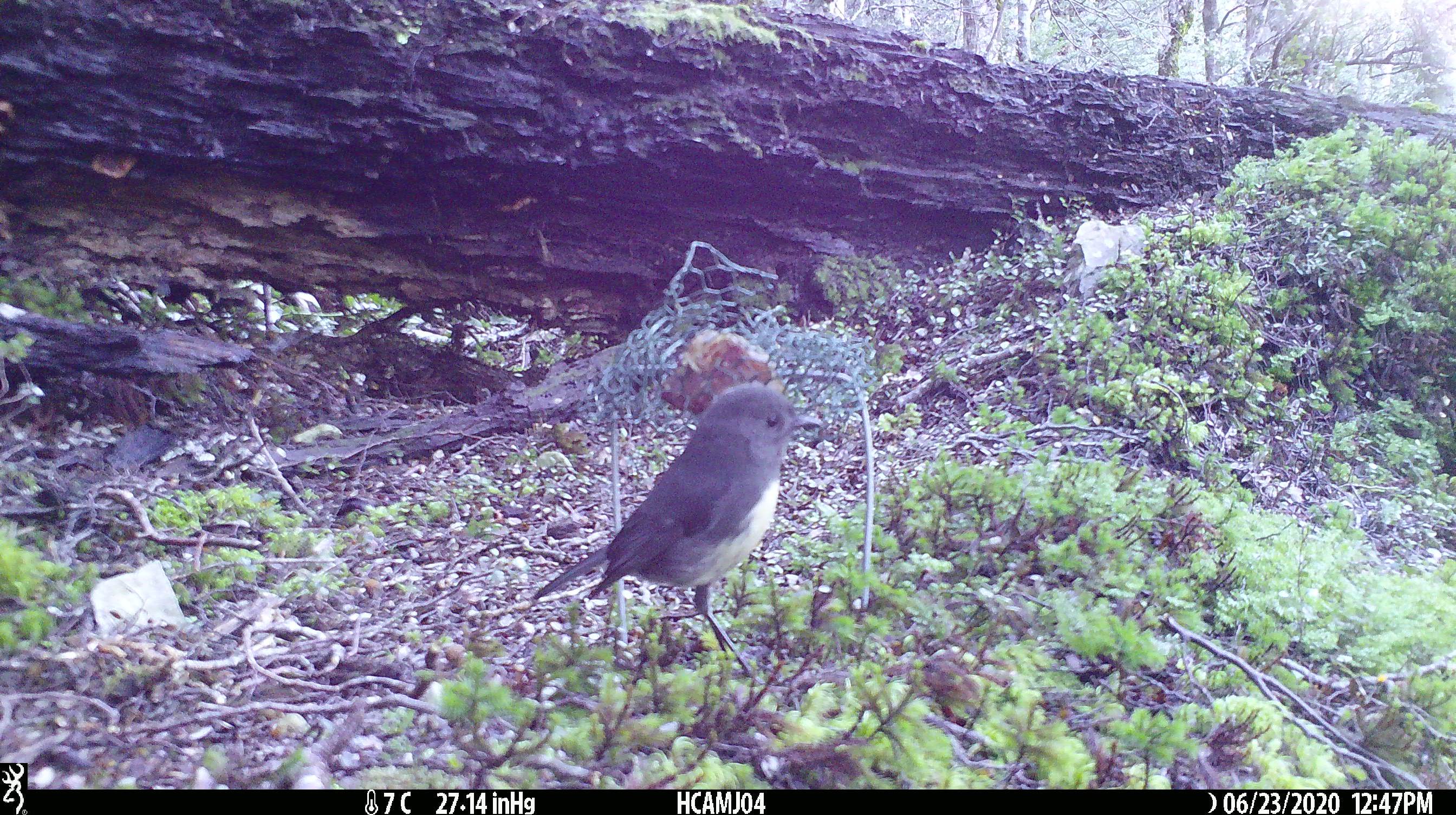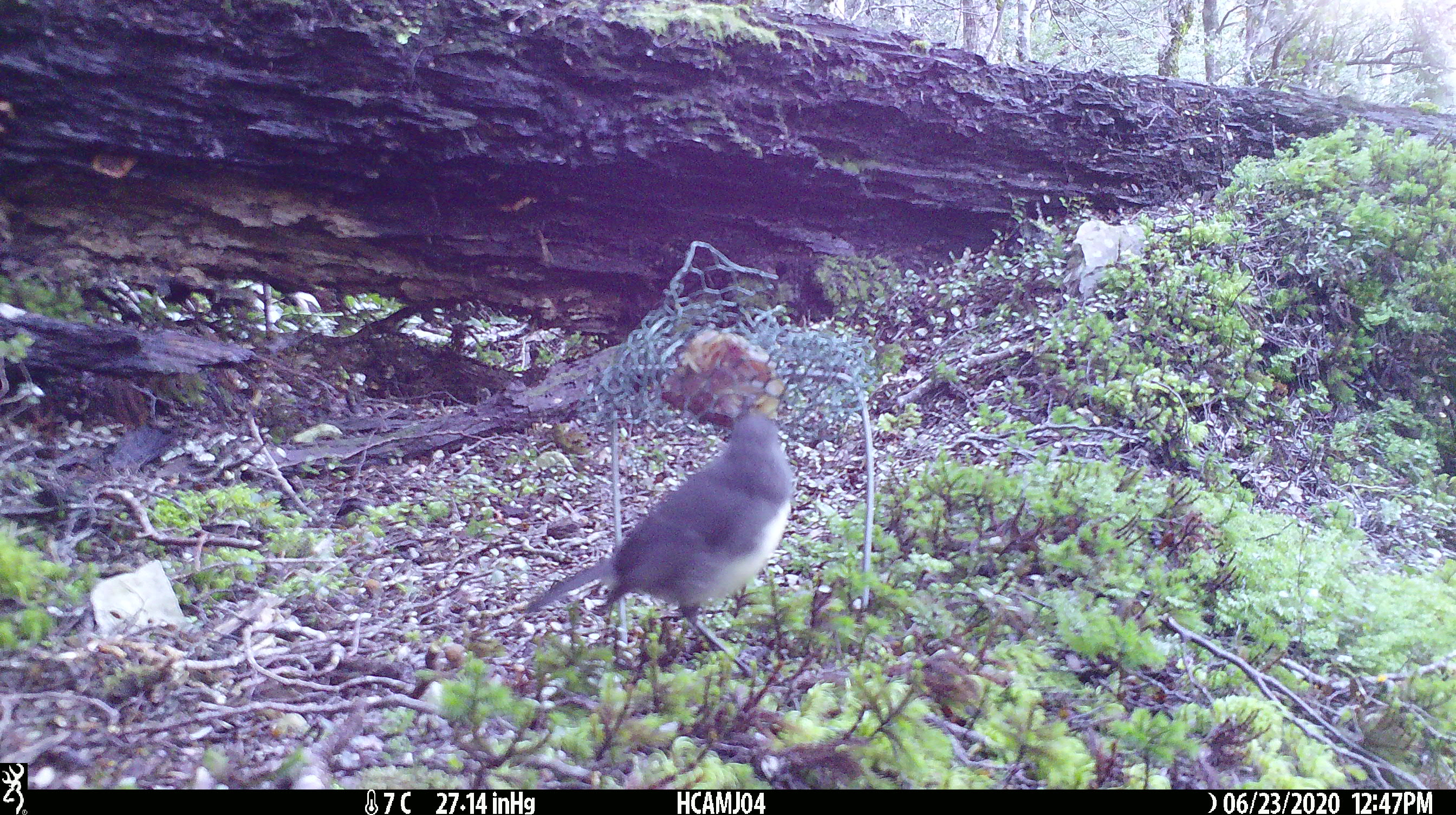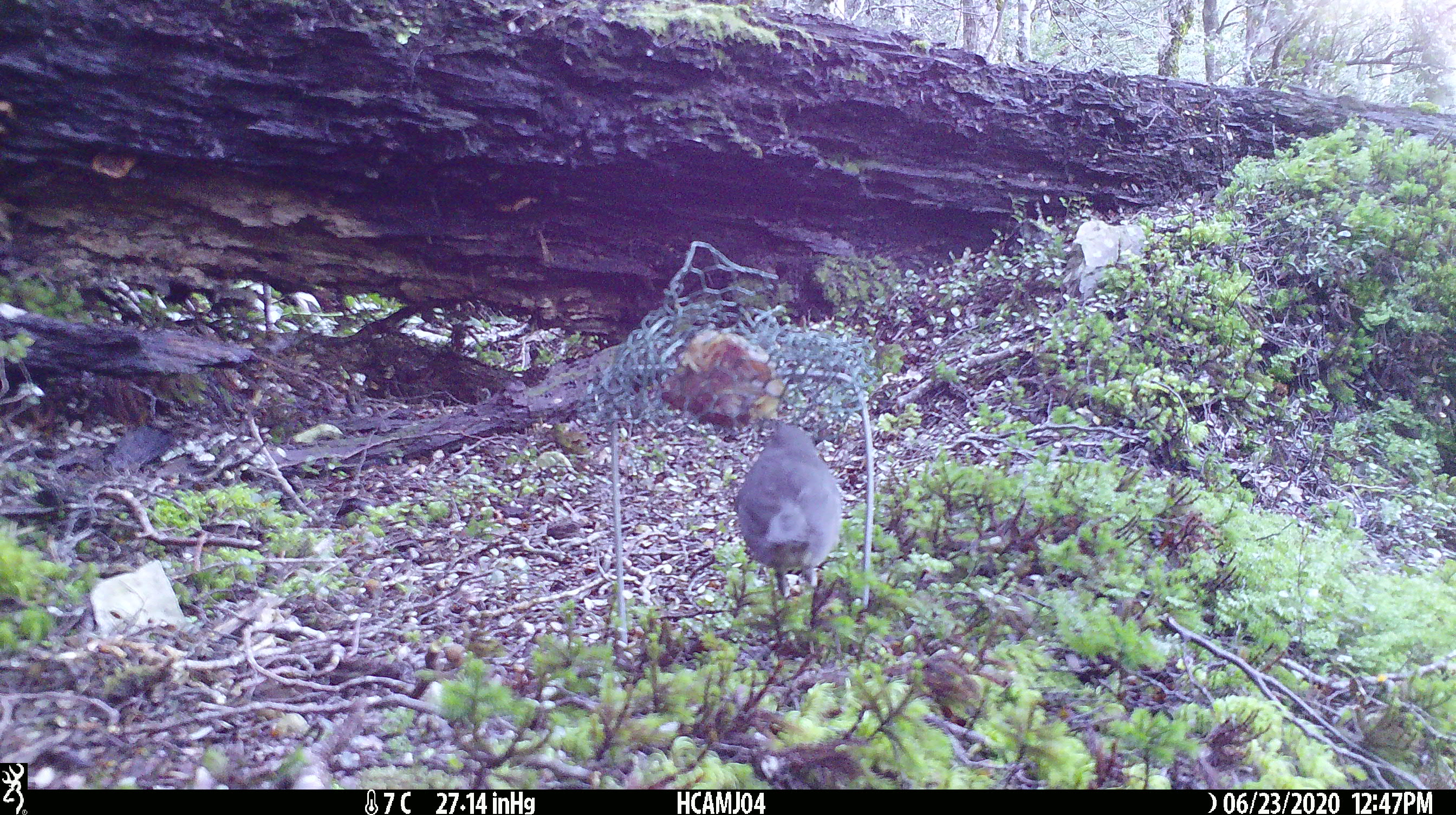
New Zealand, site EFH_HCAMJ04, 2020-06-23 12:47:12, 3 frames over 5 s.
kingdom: Animalia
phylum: Chordata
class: Aves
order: Passeriformes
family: Petroicidae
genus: Petroica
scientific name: Petroica australis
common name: new zealand robin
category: robin